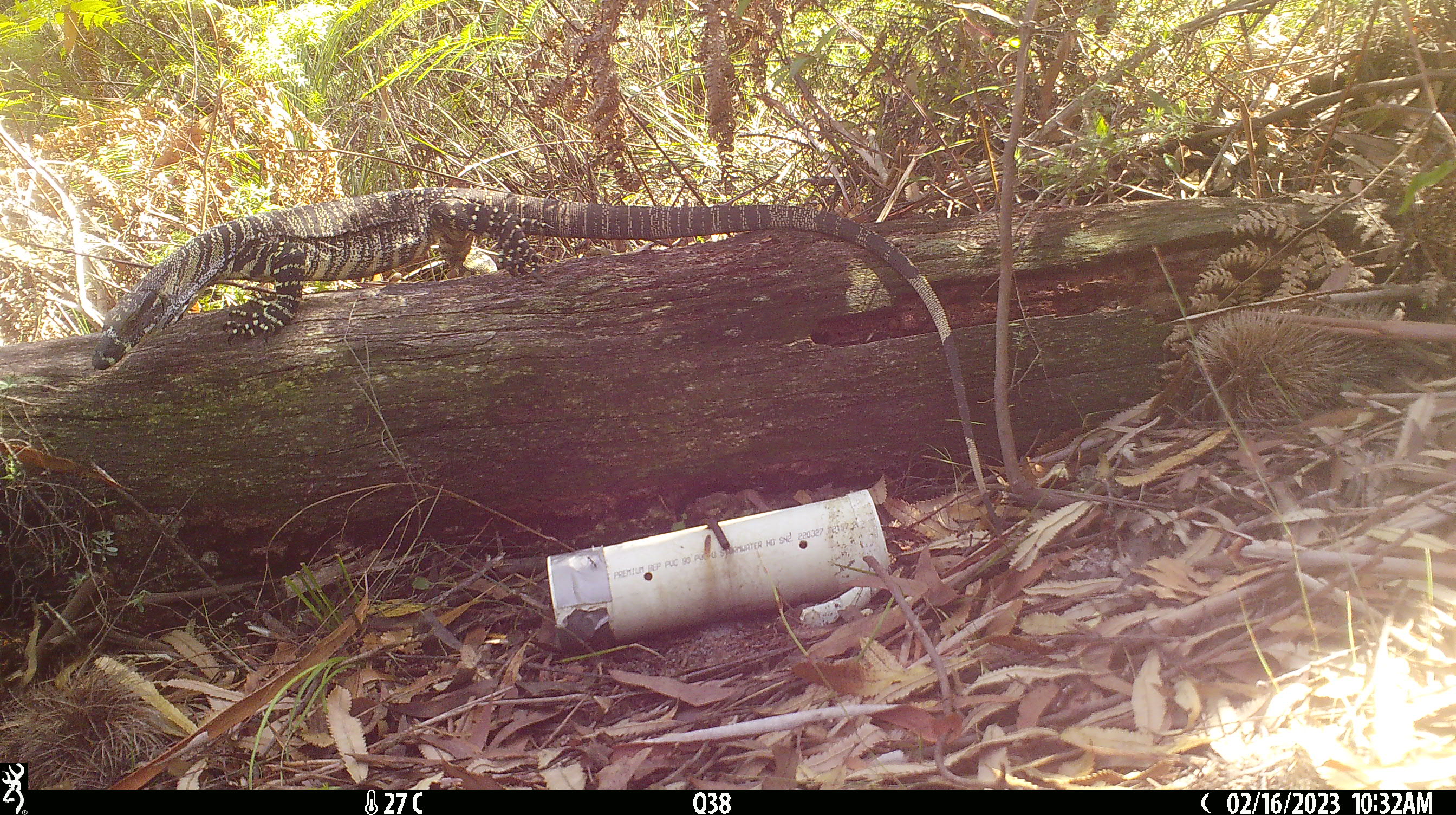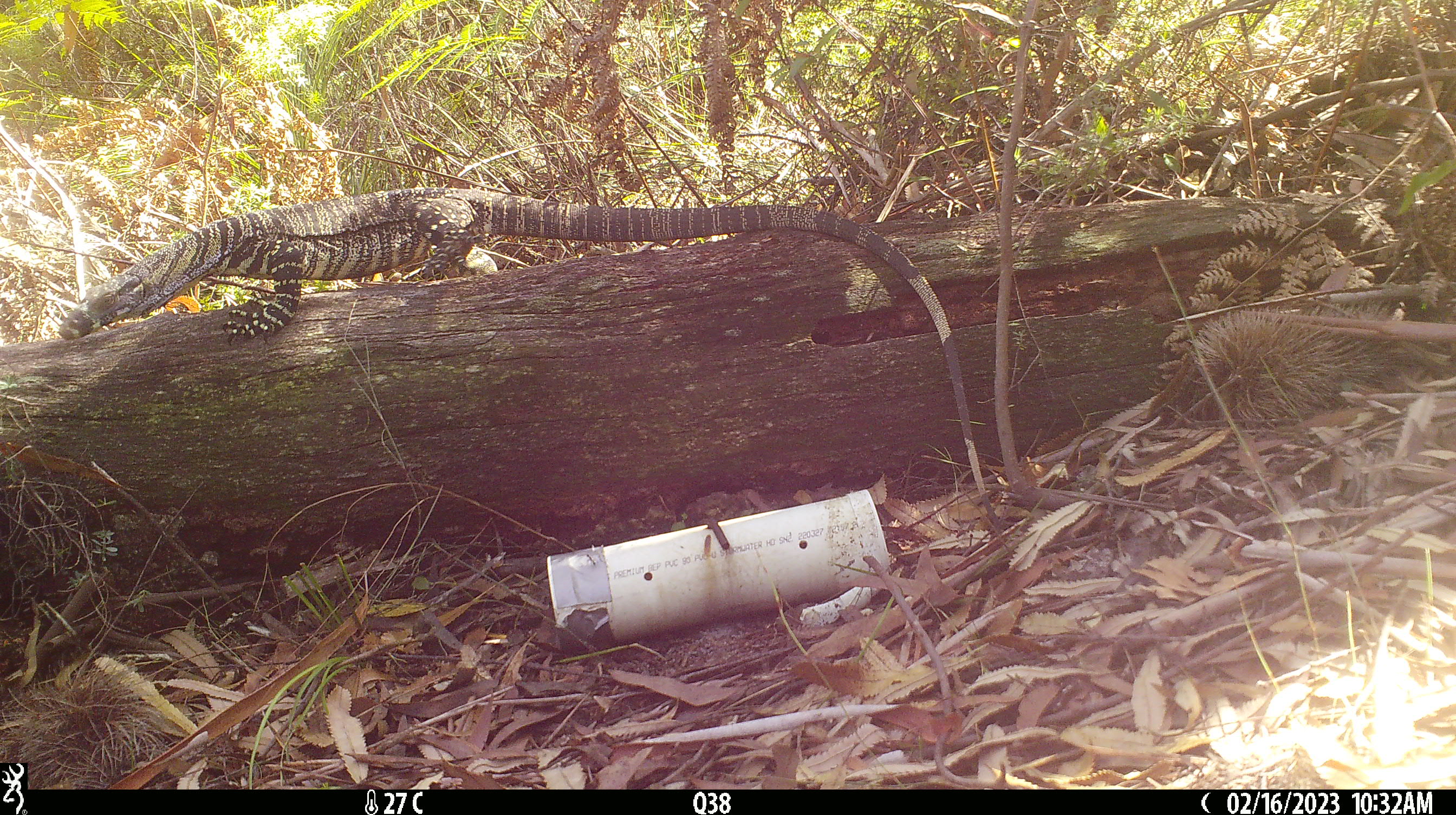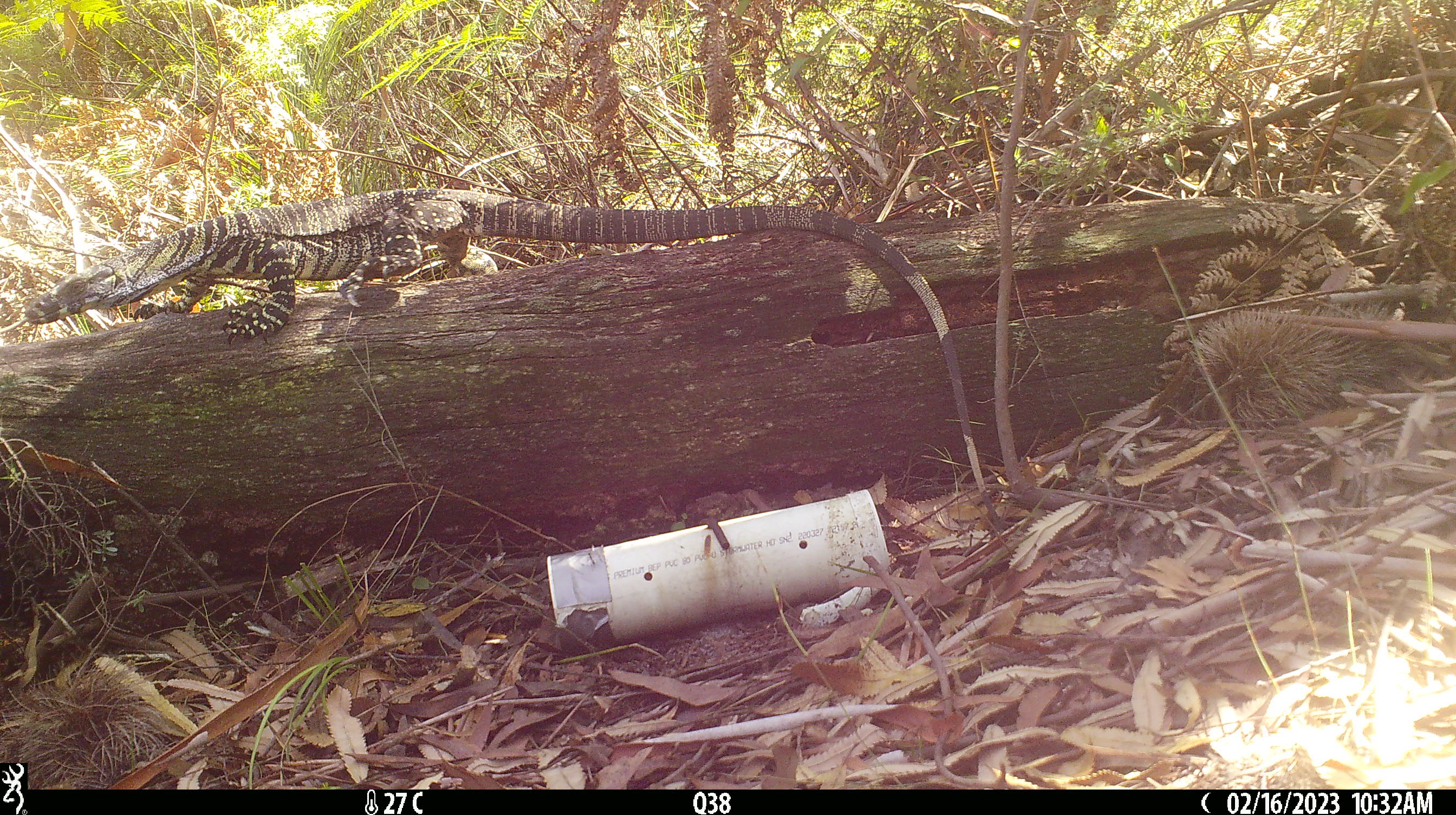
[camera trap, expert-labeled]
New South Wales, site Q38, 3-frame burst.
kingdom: Animalia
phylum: Chordata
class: Reptilia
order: Squamata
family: Varanidae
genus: Varanus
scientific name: Varanus varius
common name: lace monitor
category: goanna